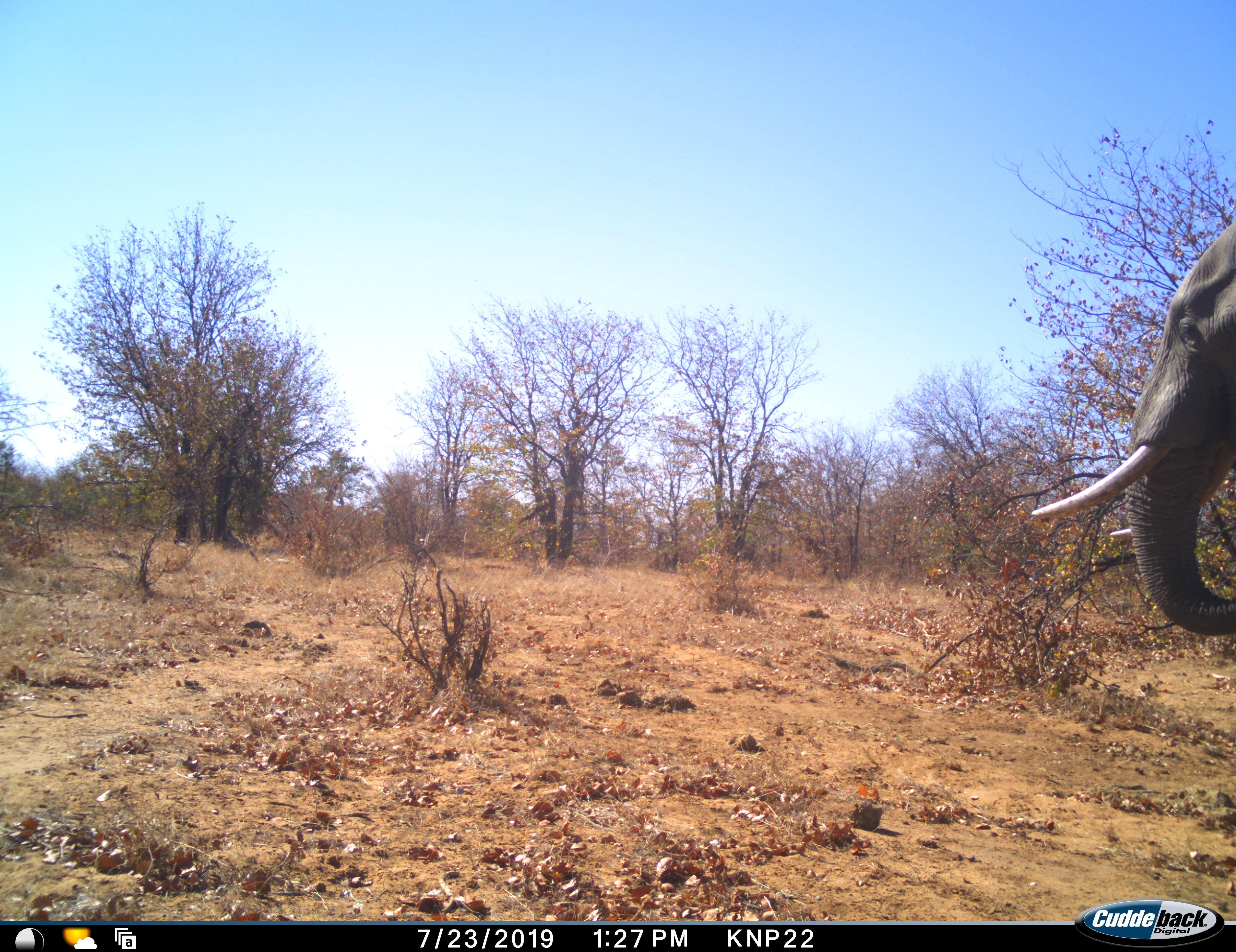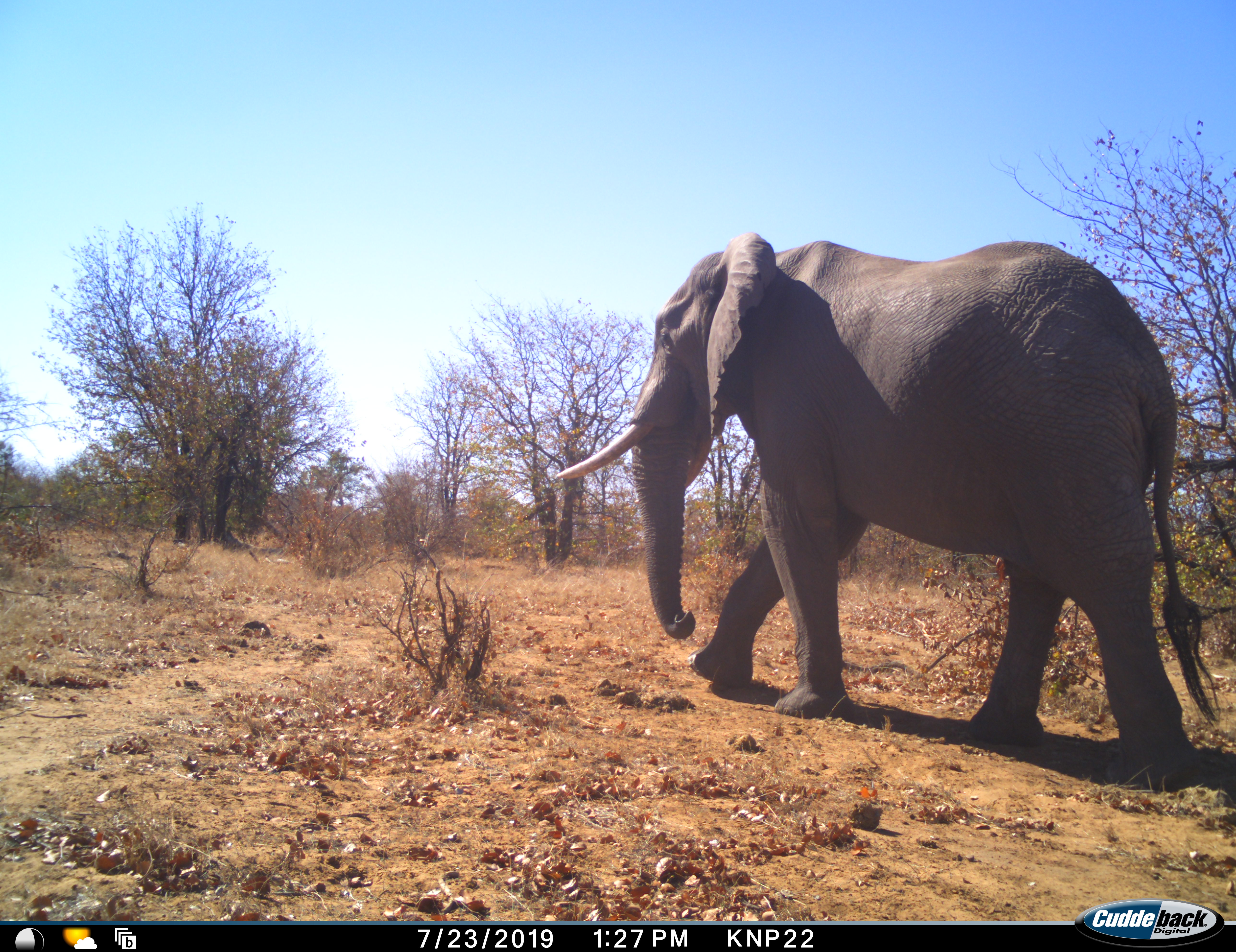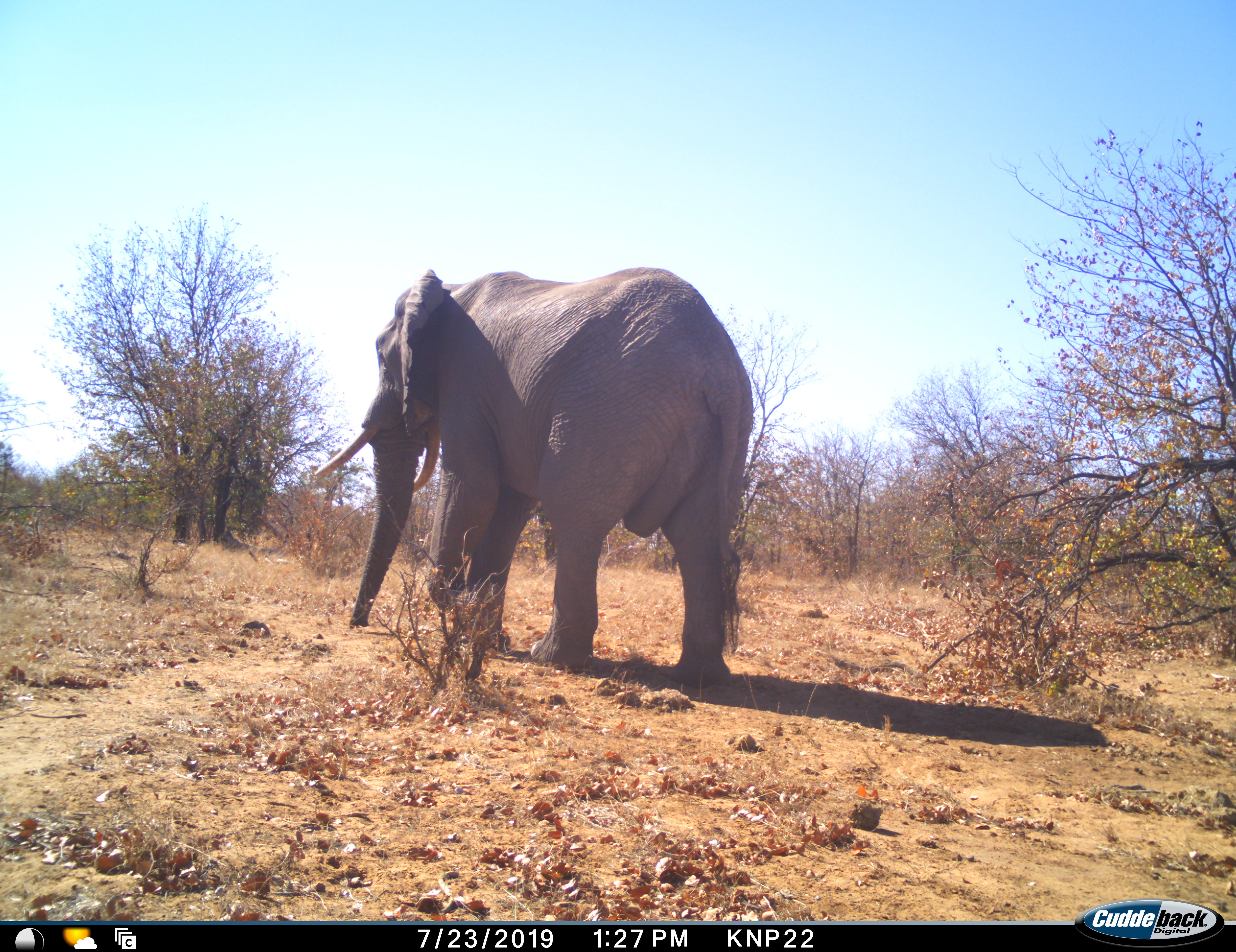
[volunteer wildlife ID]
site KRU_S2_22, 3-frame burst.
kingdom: Animalia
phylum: Chordata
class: Mammalia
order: Proboscidea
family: Elephantidae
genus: Loxodonta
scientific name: Loxodonta africana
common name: african bush elephant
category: elephant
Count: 1.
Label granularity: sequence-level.